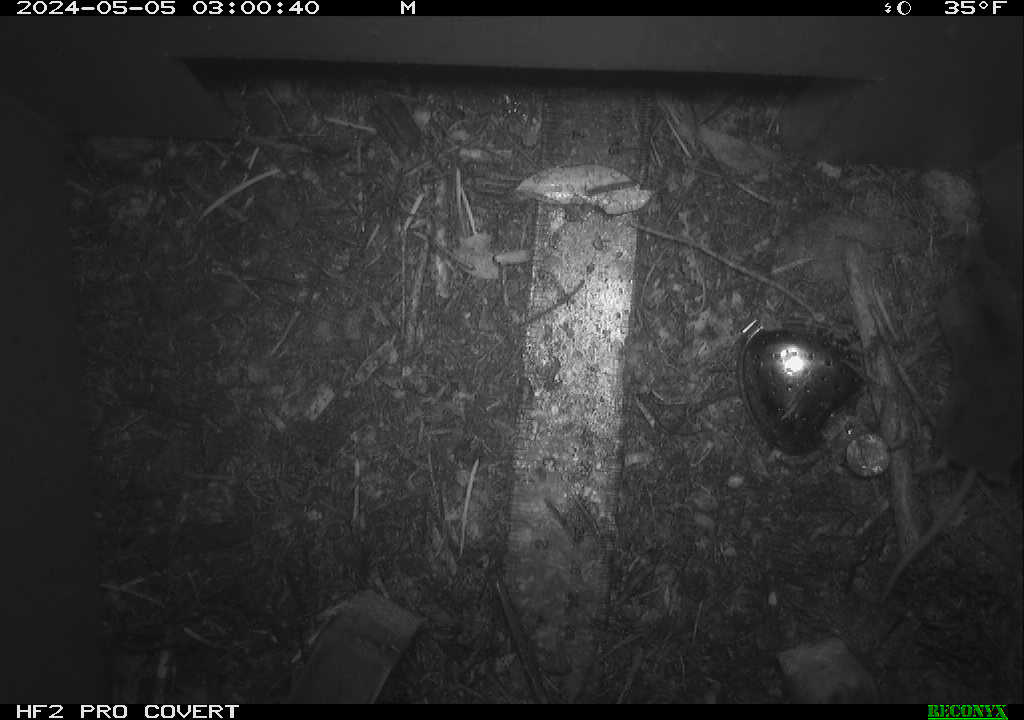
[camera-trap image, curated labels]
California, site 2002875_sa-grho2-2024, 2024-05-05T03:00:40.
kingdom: Animalia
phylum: Chordata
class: Mammalia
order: Eulipotyphla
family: Soricidae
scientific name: Soricidae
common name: shrews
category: soricidae family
Soricidae family (shrews) (Soricidae).